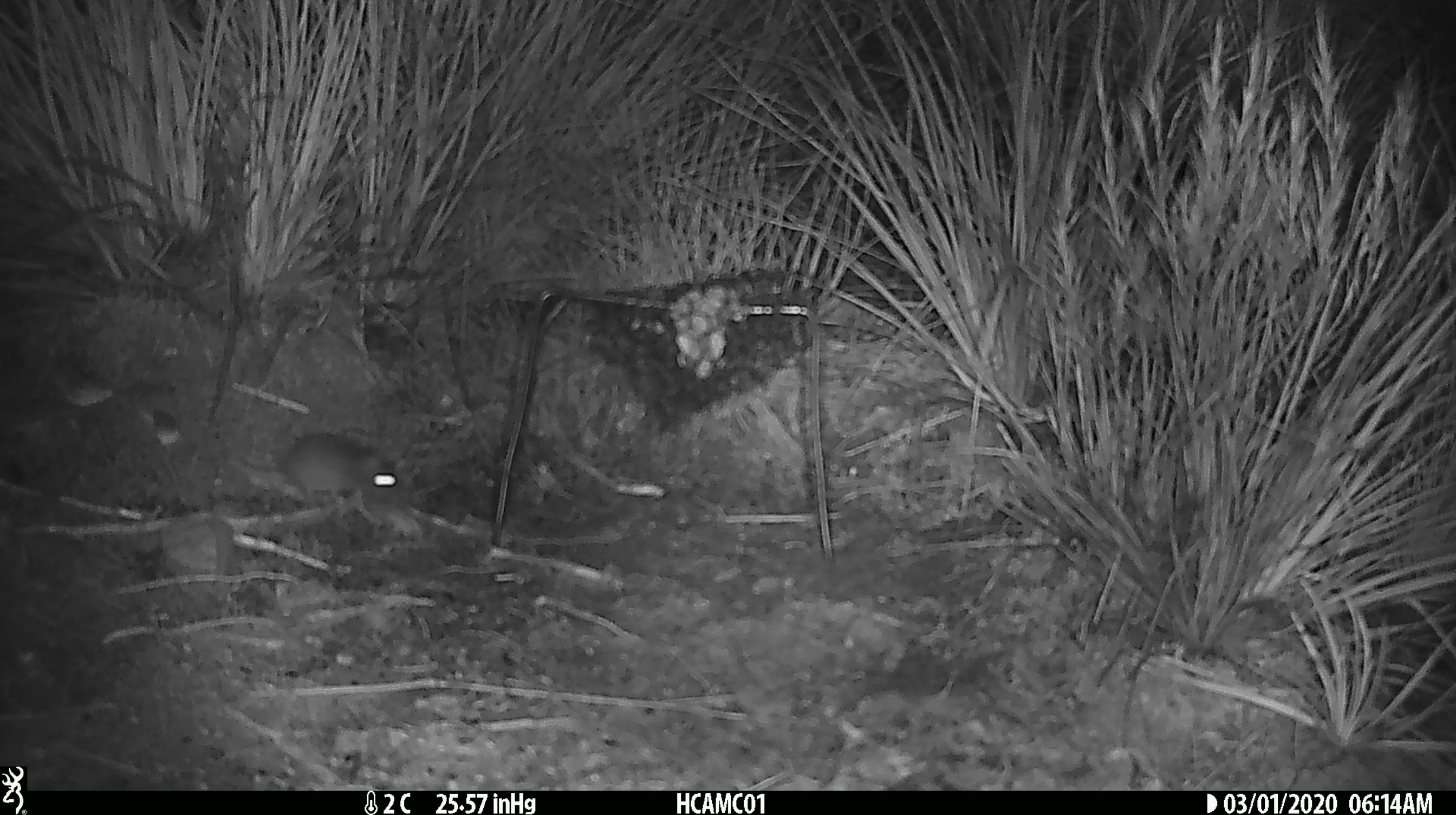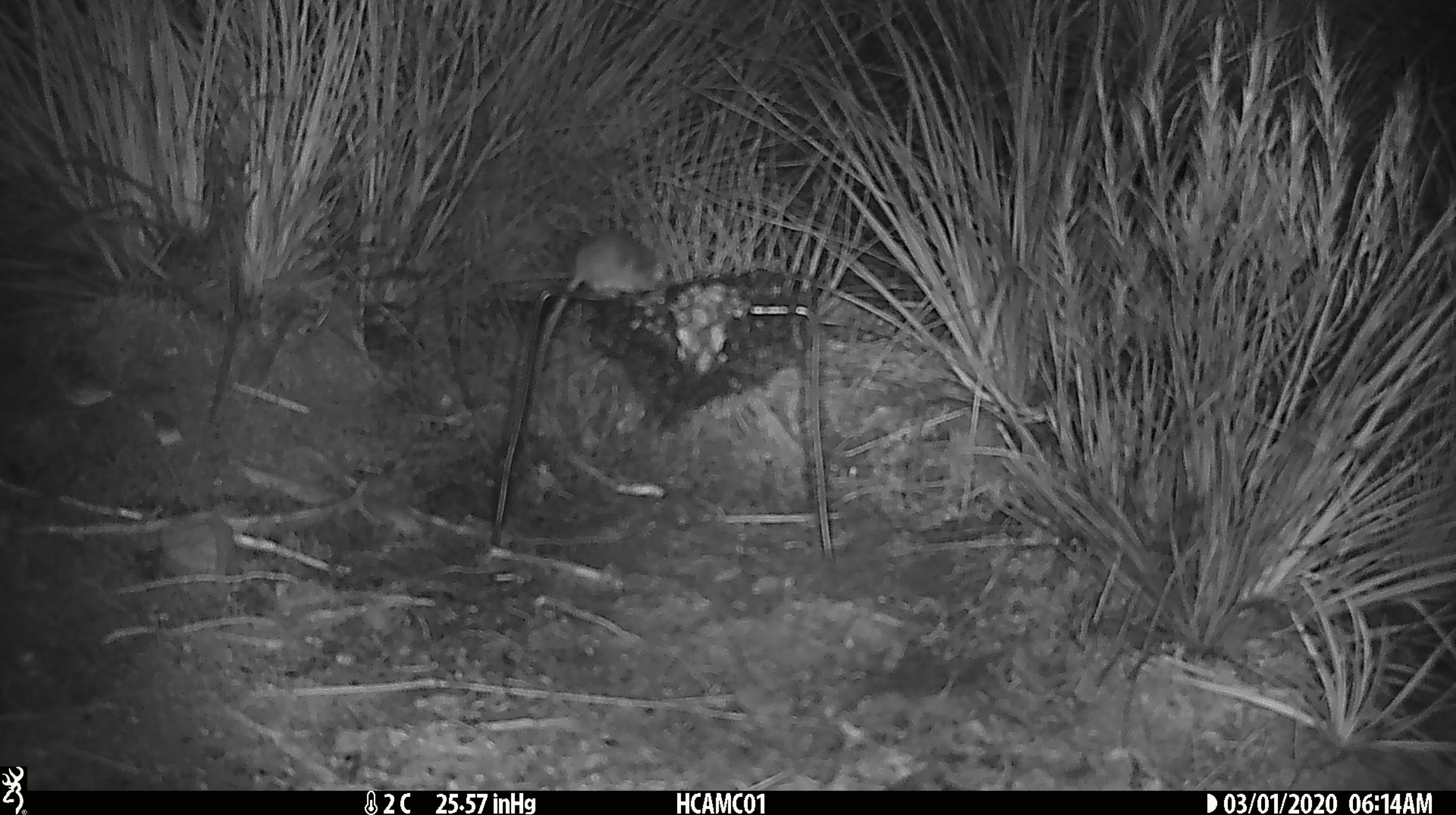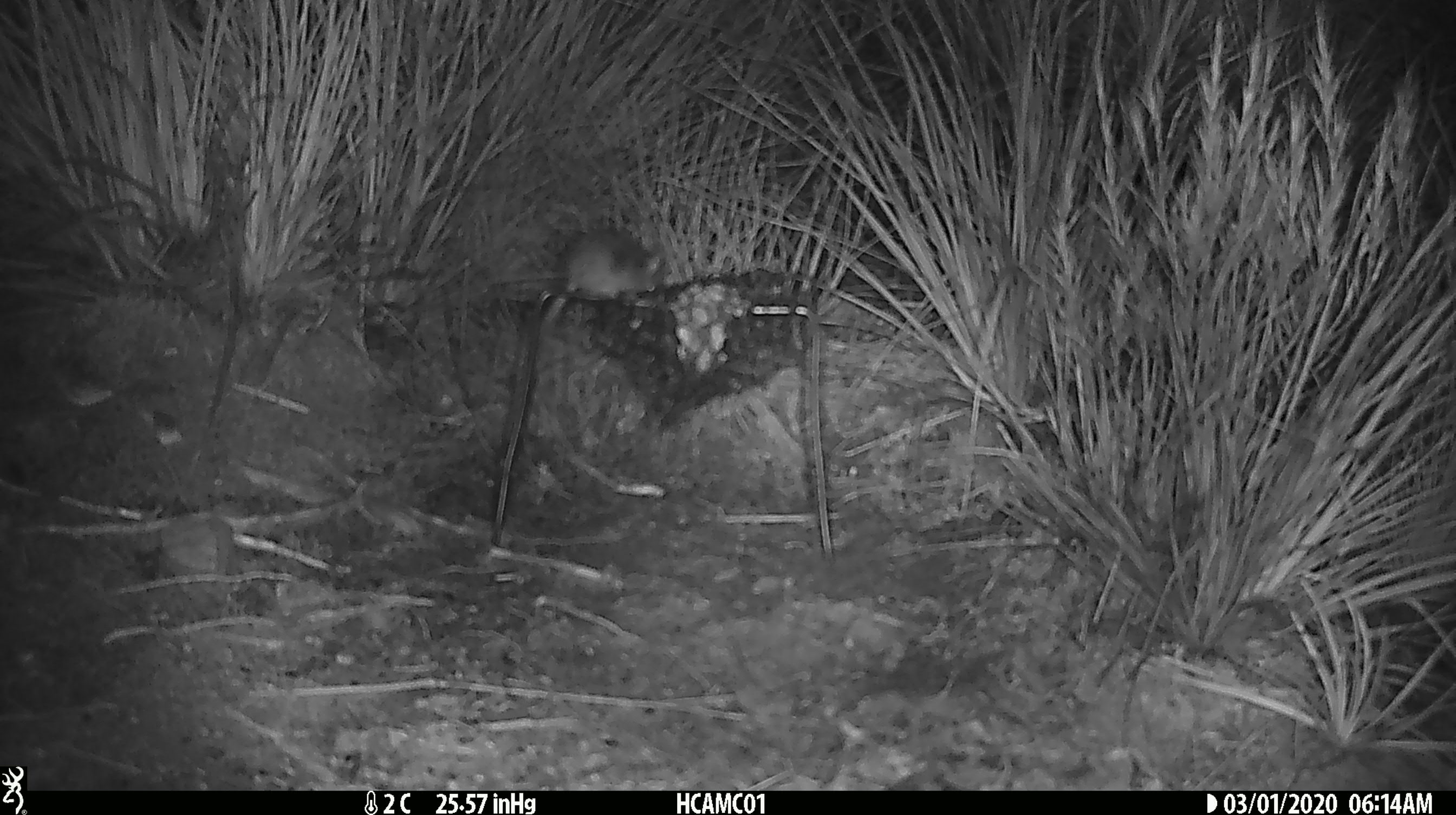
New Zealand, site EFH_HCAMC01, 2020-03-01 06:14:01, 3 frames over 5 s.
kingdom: Animalia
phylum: Chordata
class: Mammalia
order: Rodentia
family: Muridae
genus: Mus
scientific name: Mus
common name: mouse